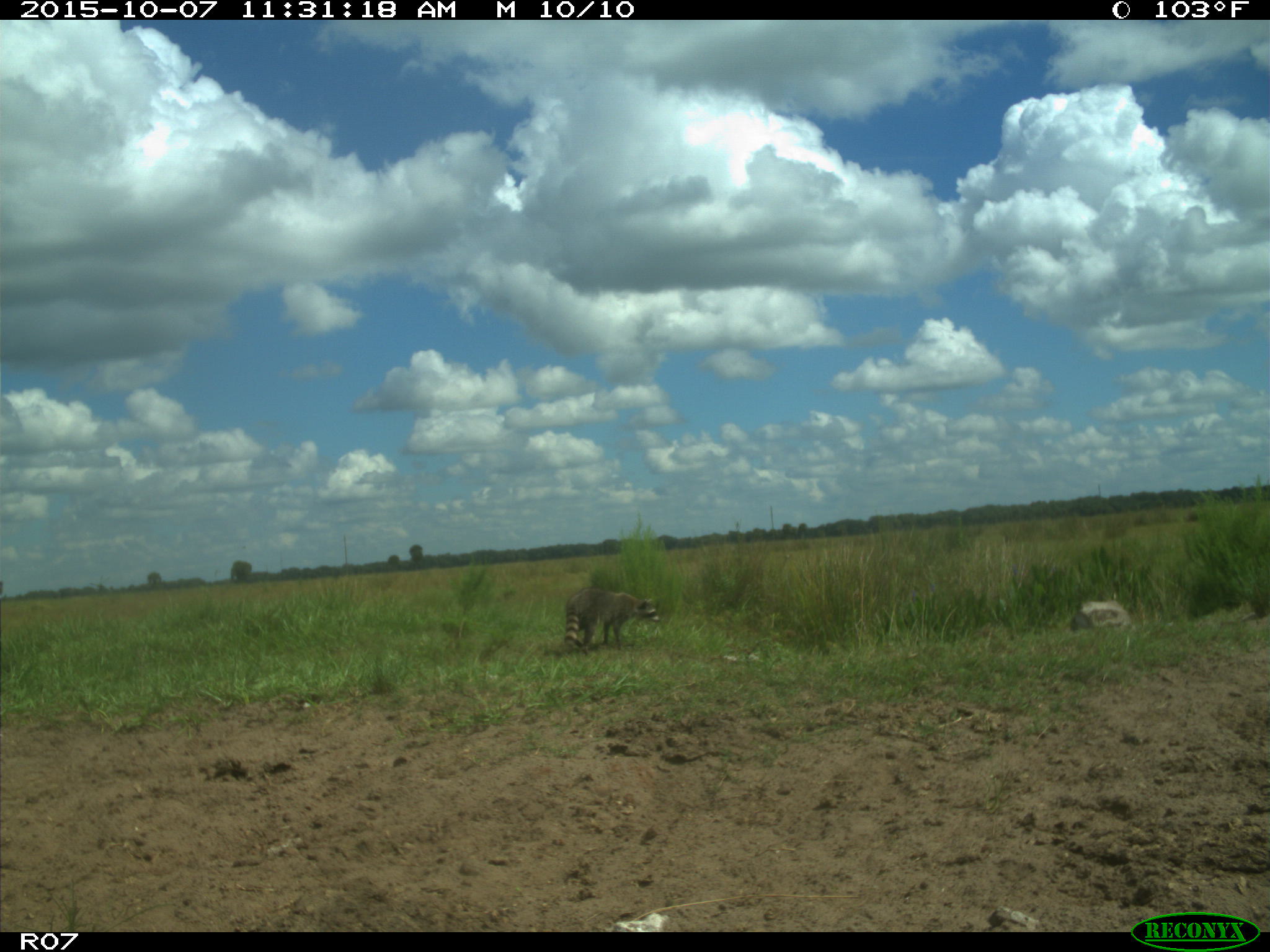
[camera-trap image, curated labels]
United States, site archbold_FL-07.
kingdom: Animalia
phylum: Chordata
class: Mammalia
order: Carnivora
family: Procyonidae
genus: Procyon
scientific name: Procyon lotor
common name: common raccoon